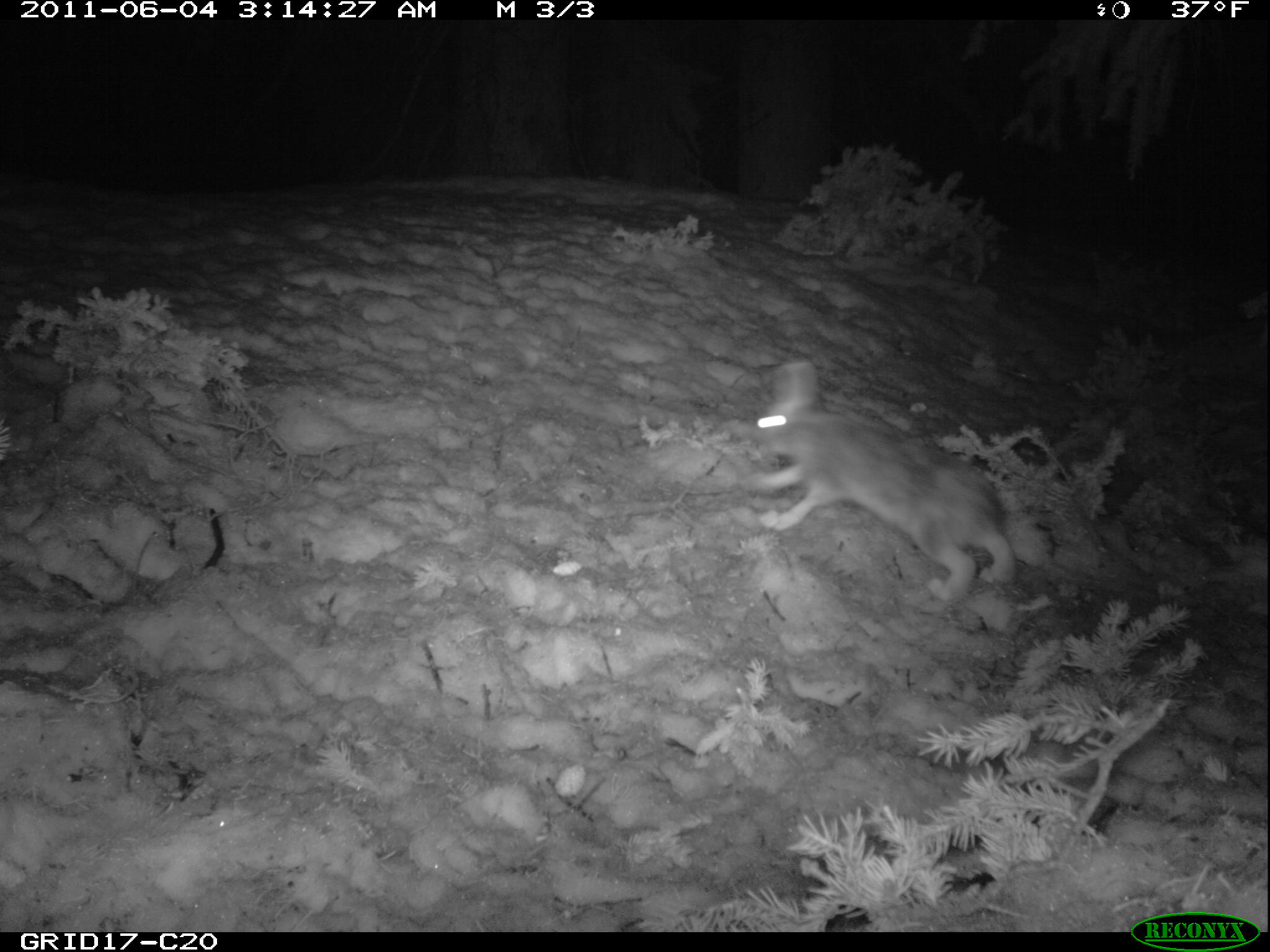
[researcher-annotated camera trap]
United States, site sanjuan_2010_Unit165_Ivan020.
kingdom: Animalia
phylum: Chordata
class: Mammalia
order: Lagomorpha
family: Leporidae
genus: Lepus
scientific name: Lepus americanus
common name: snowshoe hare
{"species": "Lepus americanus (snowshoe hare)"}